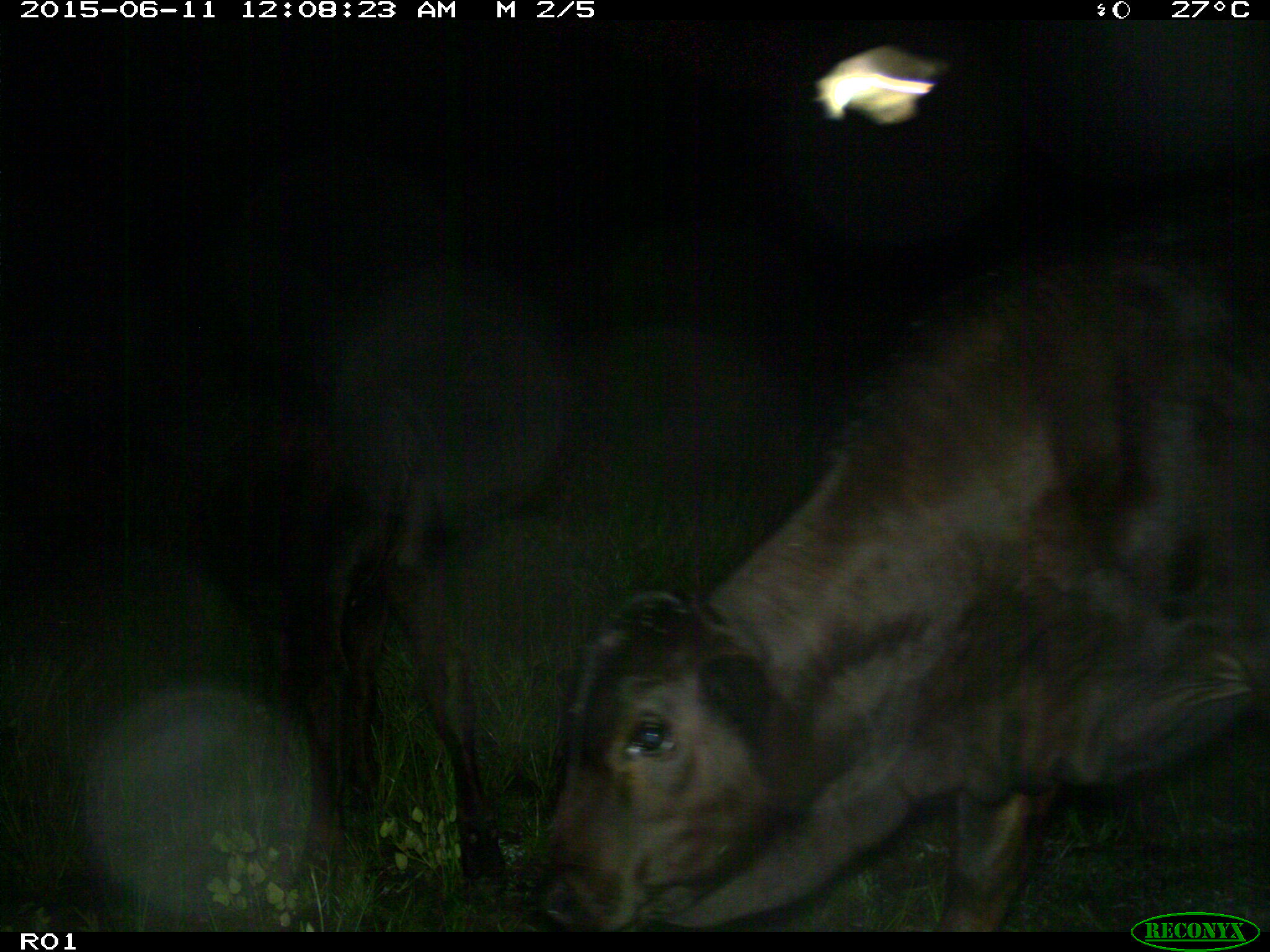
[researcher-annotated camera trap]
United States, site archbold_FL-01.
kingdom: Animalia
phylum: Chordata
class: Mammalia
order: Artiodactyla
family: Bovidae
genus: Bos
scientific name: Bos taurus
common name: domestic cow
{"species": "Bos taurus (domestic cow)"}